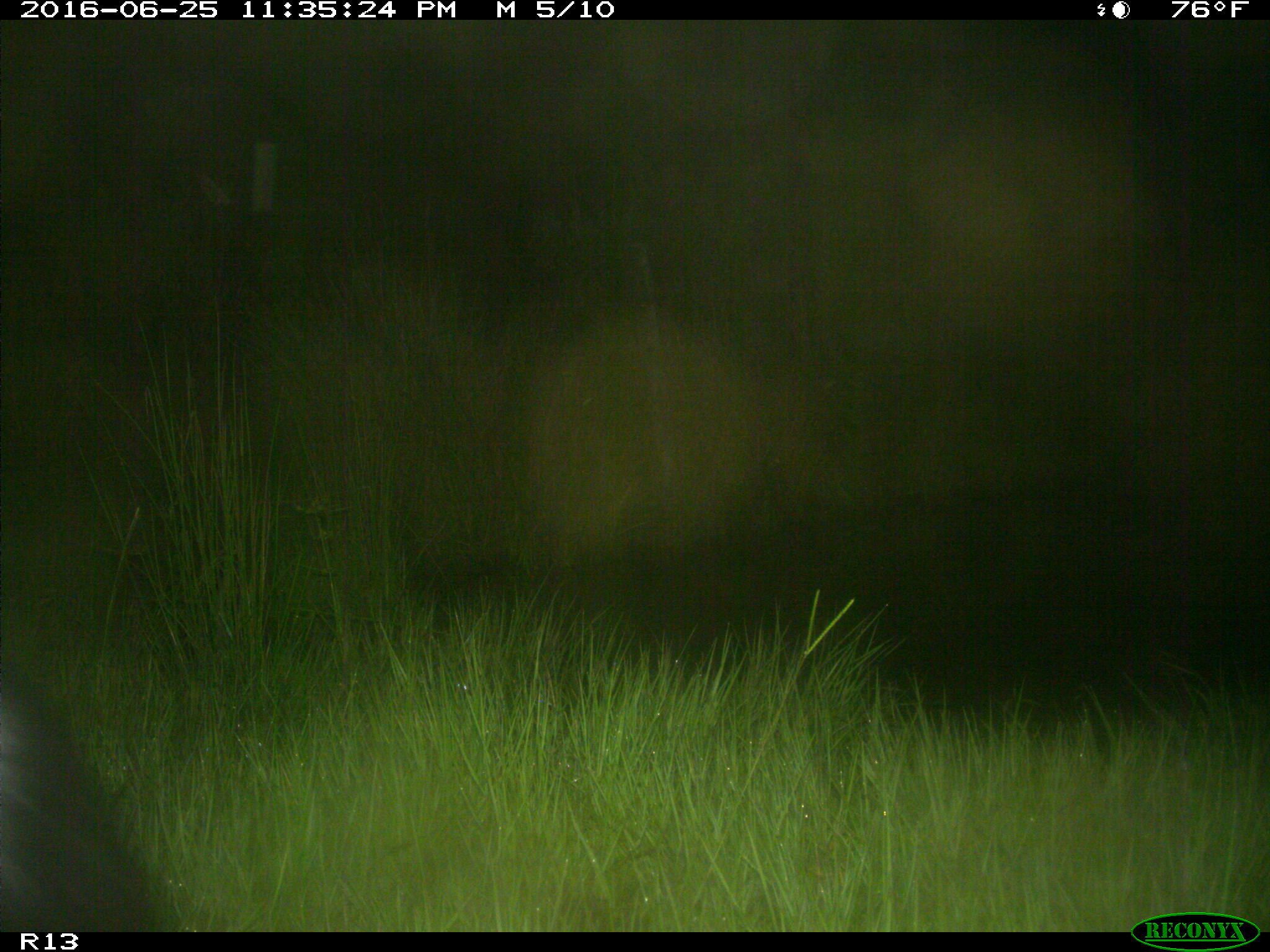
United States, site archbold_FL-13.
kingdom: Animalia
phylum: Chordata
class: Mammalia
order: Artiodactyla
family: Bovidae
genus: Bos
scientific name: Bos taurus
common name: domestic cow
Bos taurus (domestic cow).